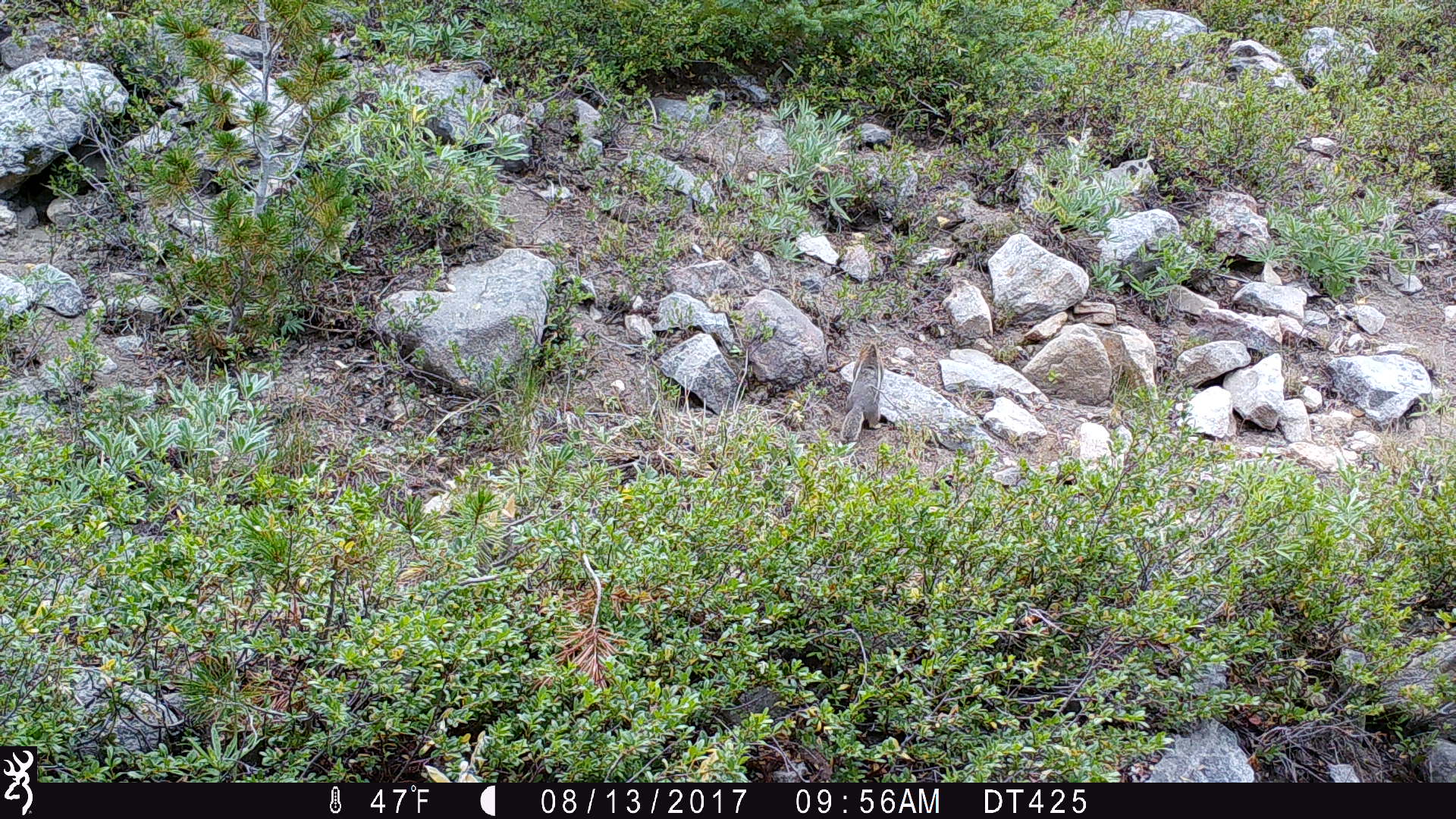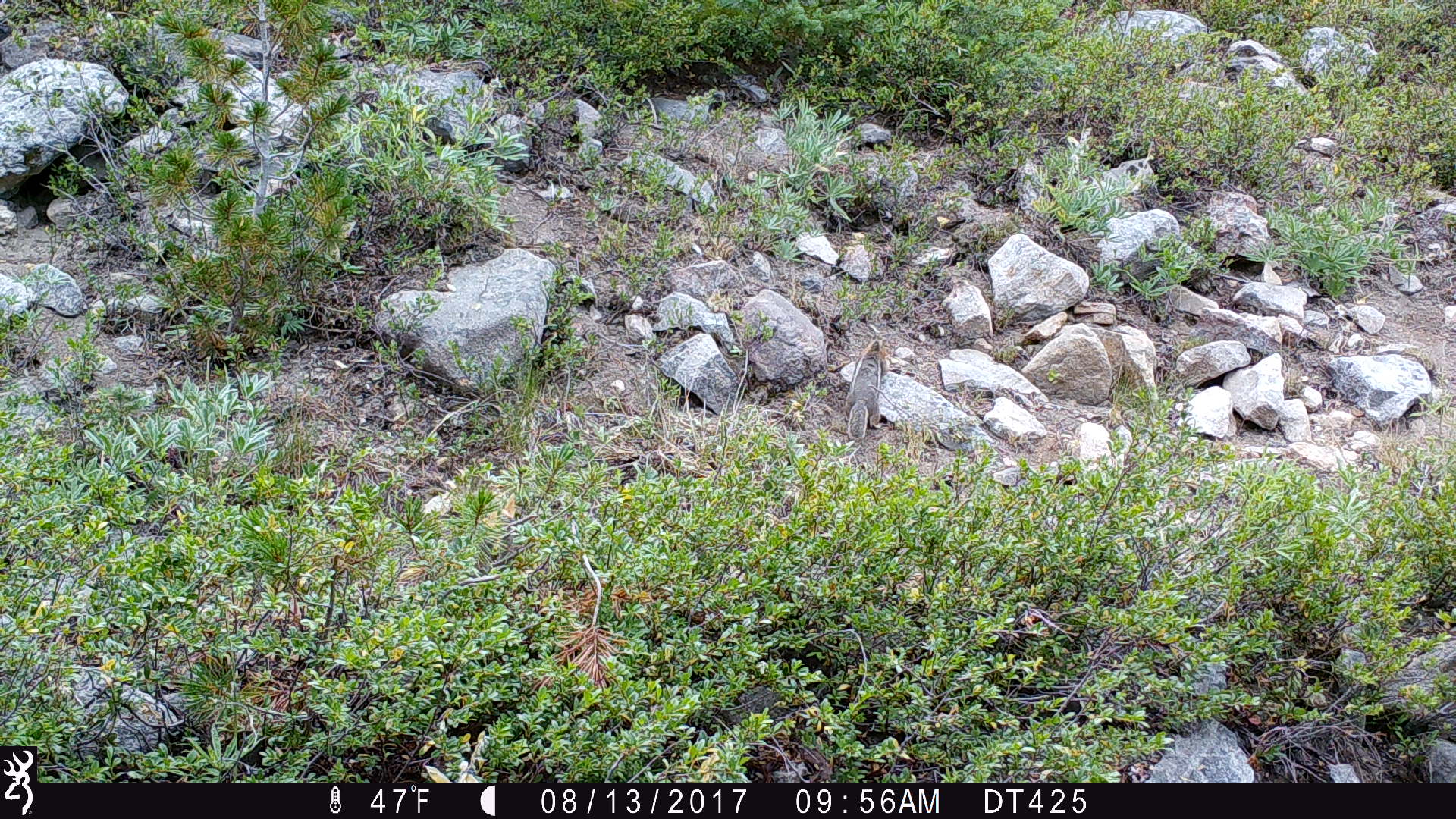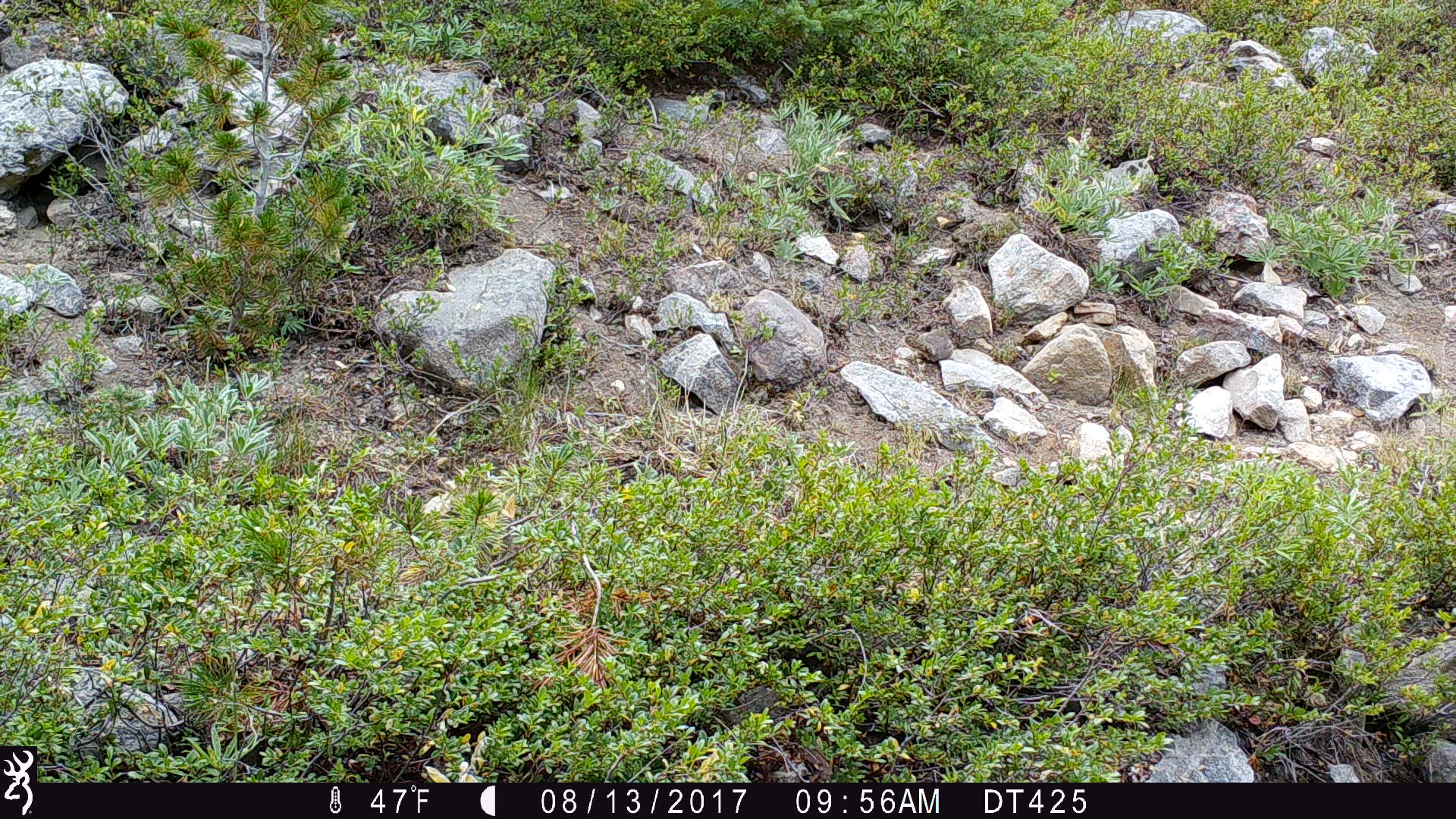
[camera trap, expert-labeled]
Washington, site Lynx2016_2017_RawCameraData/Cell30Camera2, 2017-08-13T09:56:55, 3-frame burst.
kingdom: Animalia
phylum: Chordata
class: Mammalia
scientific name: Mammalia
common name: small mammal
Small mammal (Mammalia). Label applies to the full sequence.